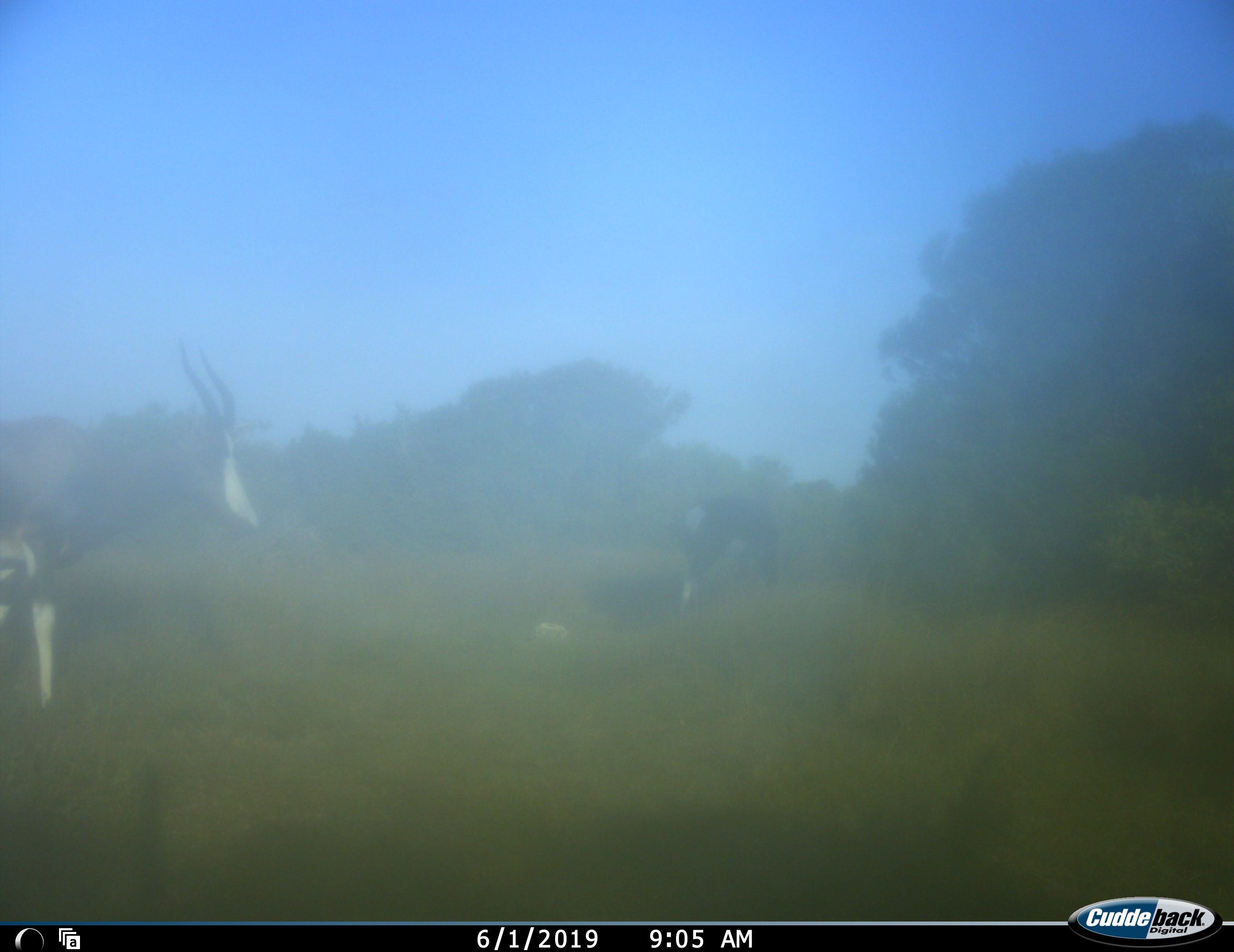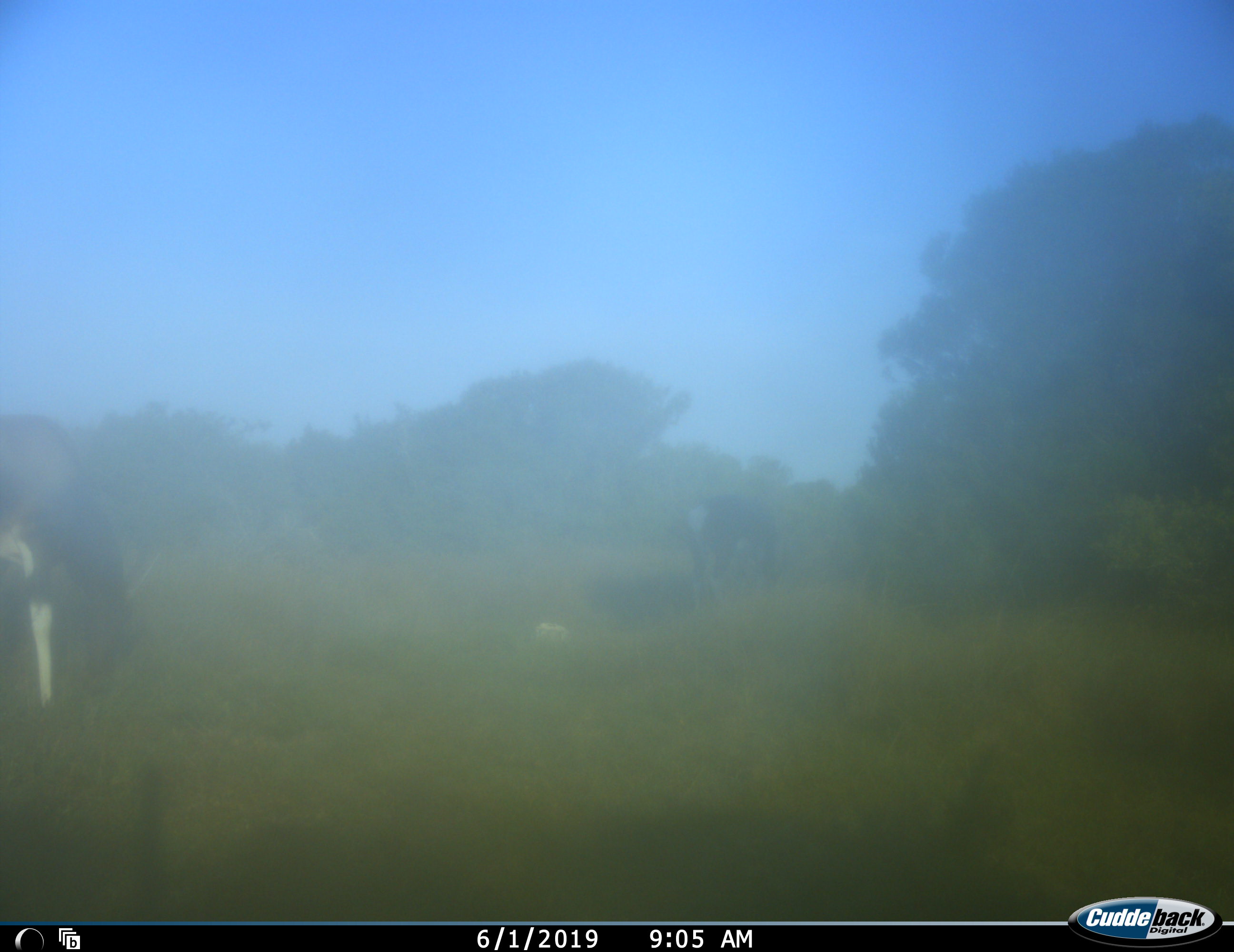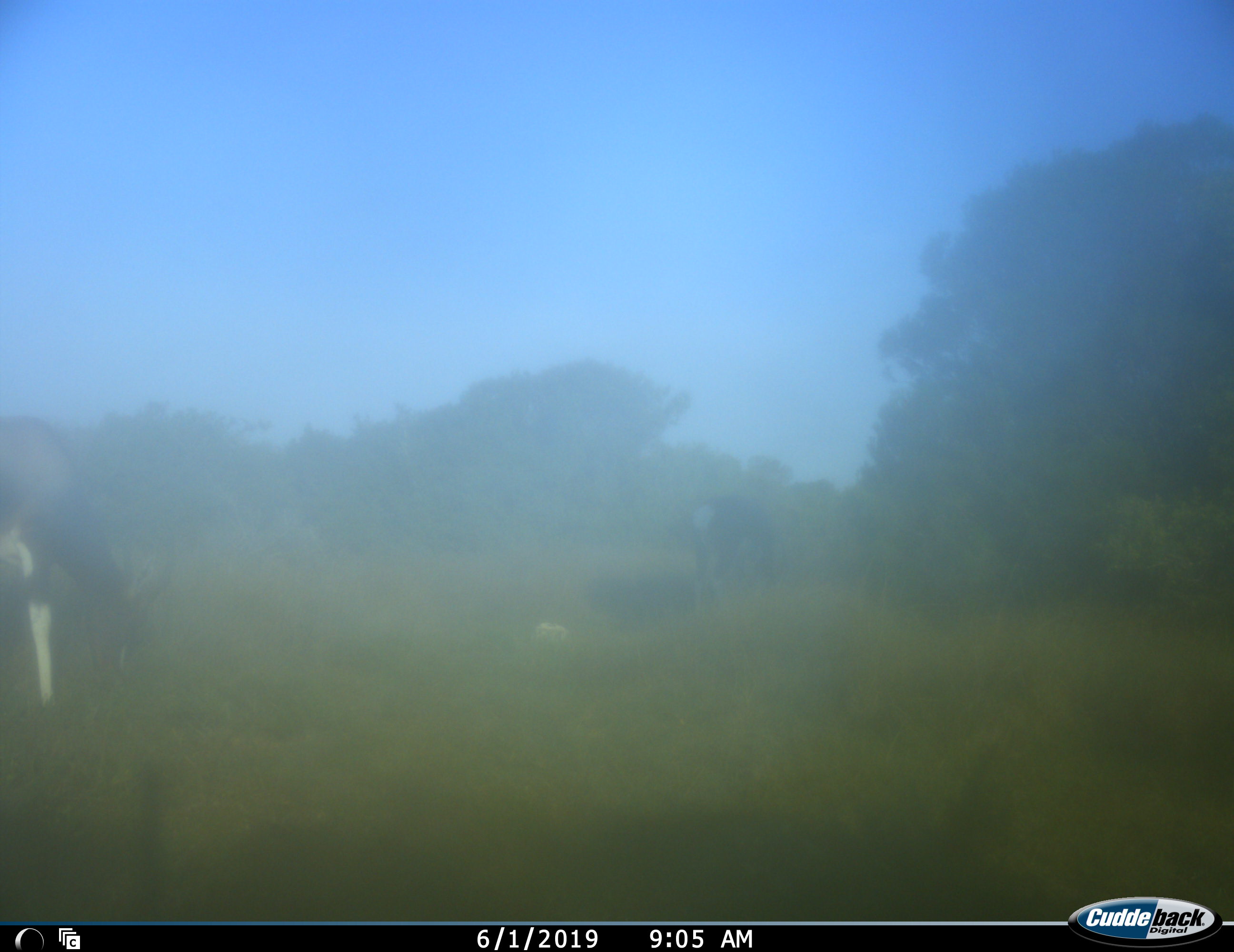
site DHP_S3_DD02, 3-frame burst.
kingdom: Animalia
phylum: Chordata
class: Mammalia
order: Artiodactyla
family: Bovidae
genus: Damaliscus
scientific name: Damaliscus pygargus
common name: bontebok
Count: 2.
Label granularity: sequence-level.